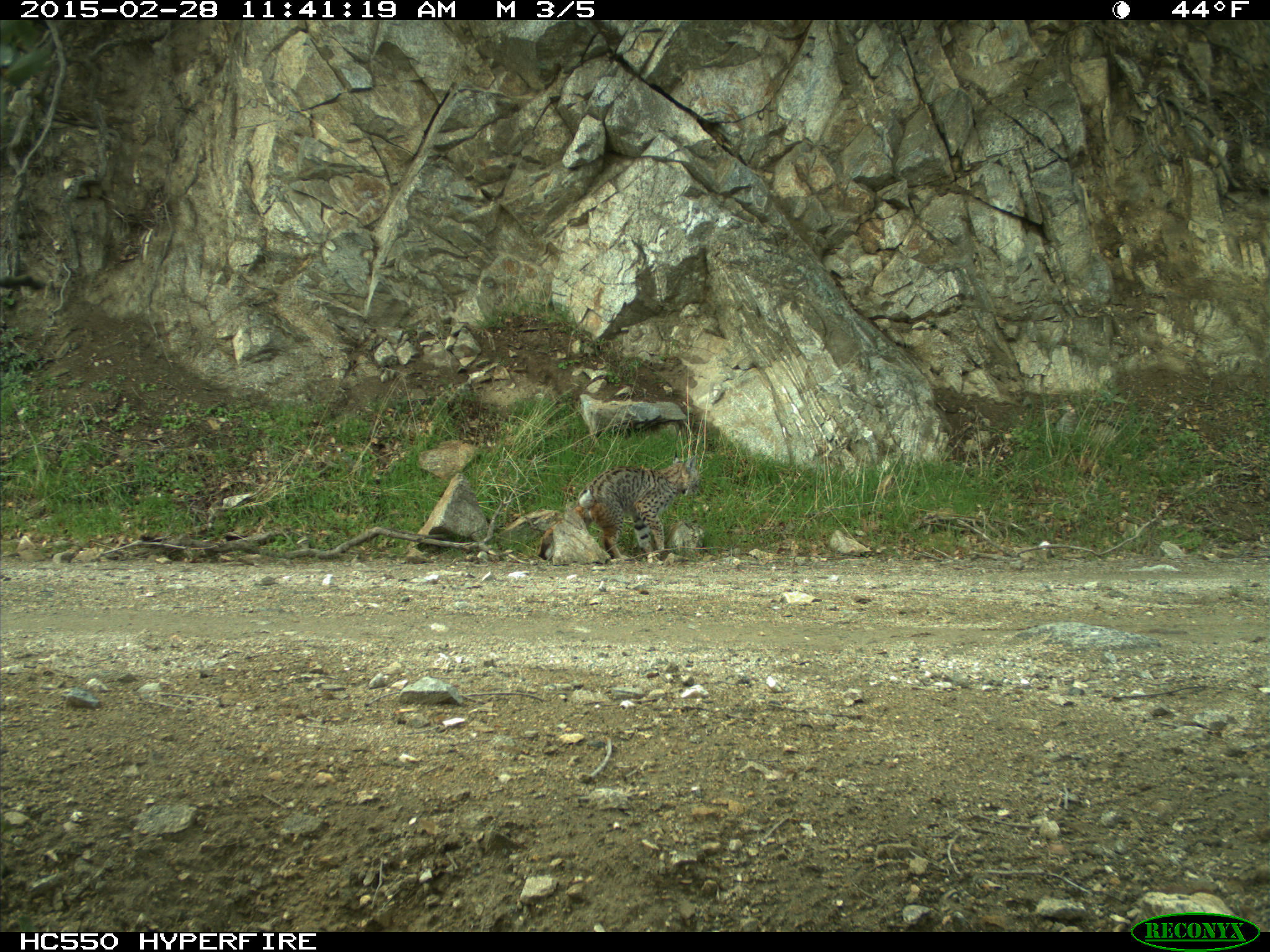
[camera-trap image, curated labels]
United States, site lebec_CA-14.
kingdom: Animalia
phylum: Chordata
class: Mammalia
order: Carnivora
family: Felidae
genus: Lynx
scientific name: Lynx rufus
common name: bobcat